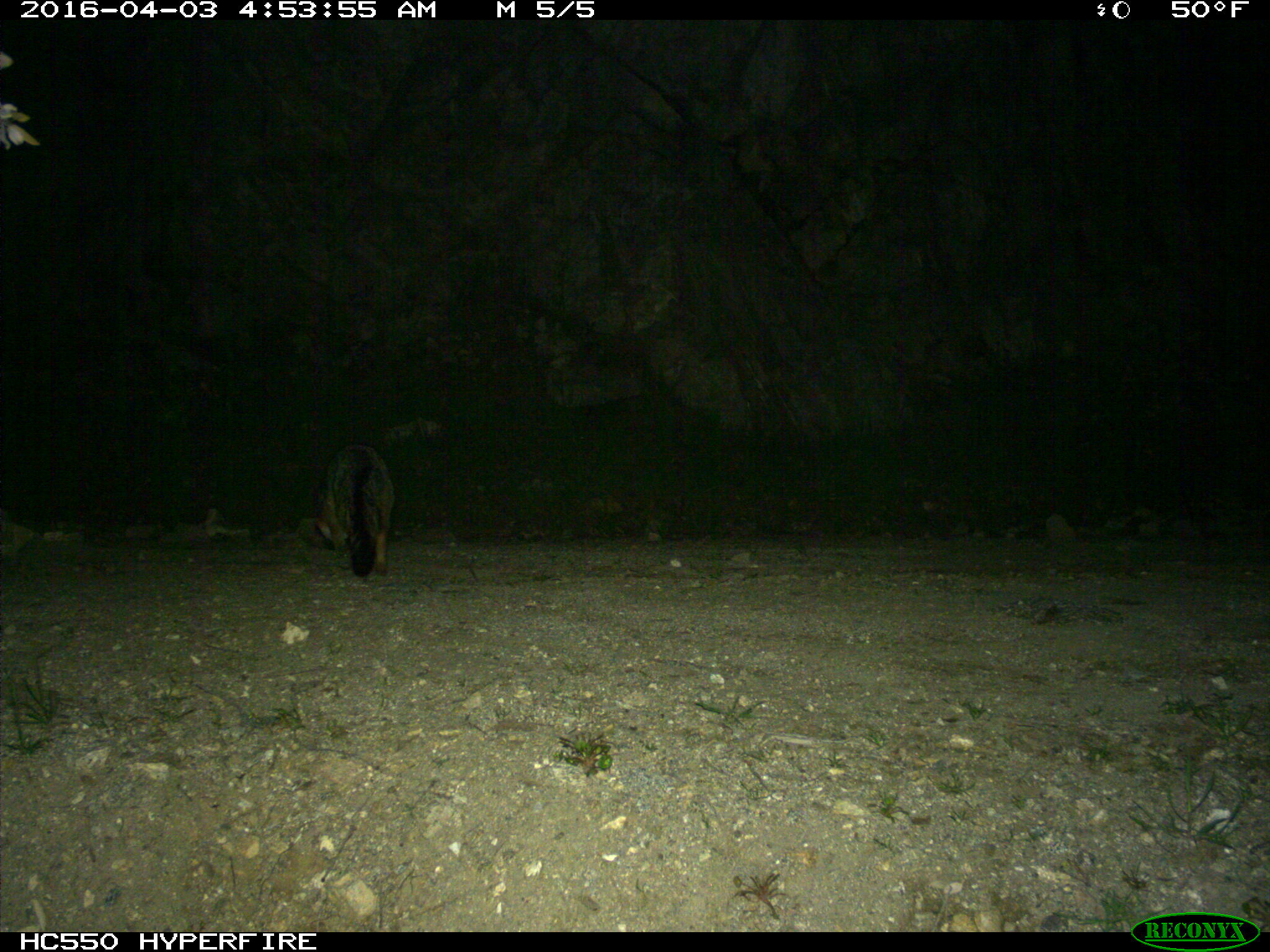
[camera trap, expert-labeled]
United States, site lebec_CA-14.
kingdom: Animalia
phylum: Chordata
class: Mammalia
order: Carnivora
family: Canidae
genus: Urocyon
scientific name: Urocyon cinereoargenteus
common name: gray fox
Urocyon cinereoargenteus (gray fox).